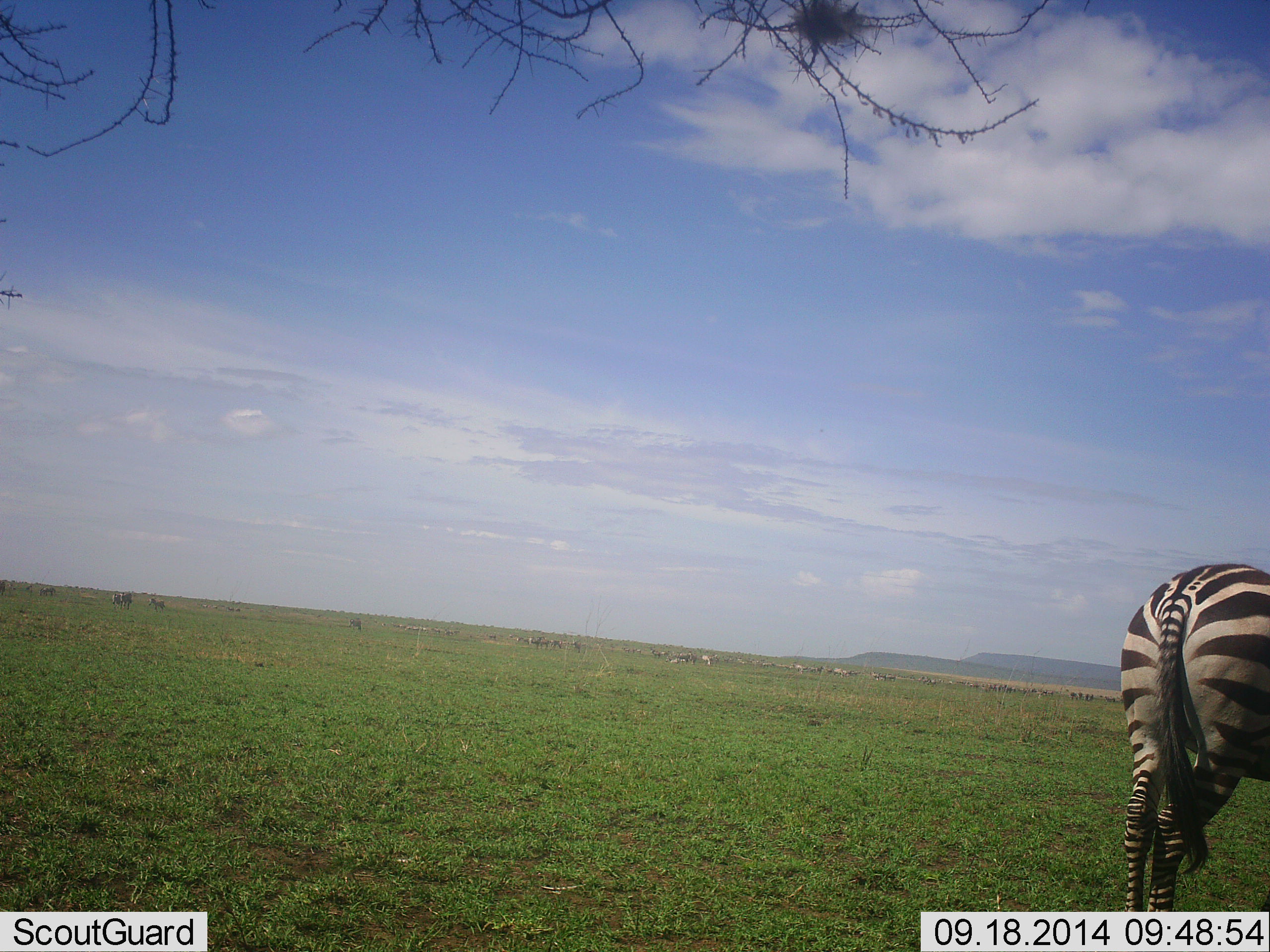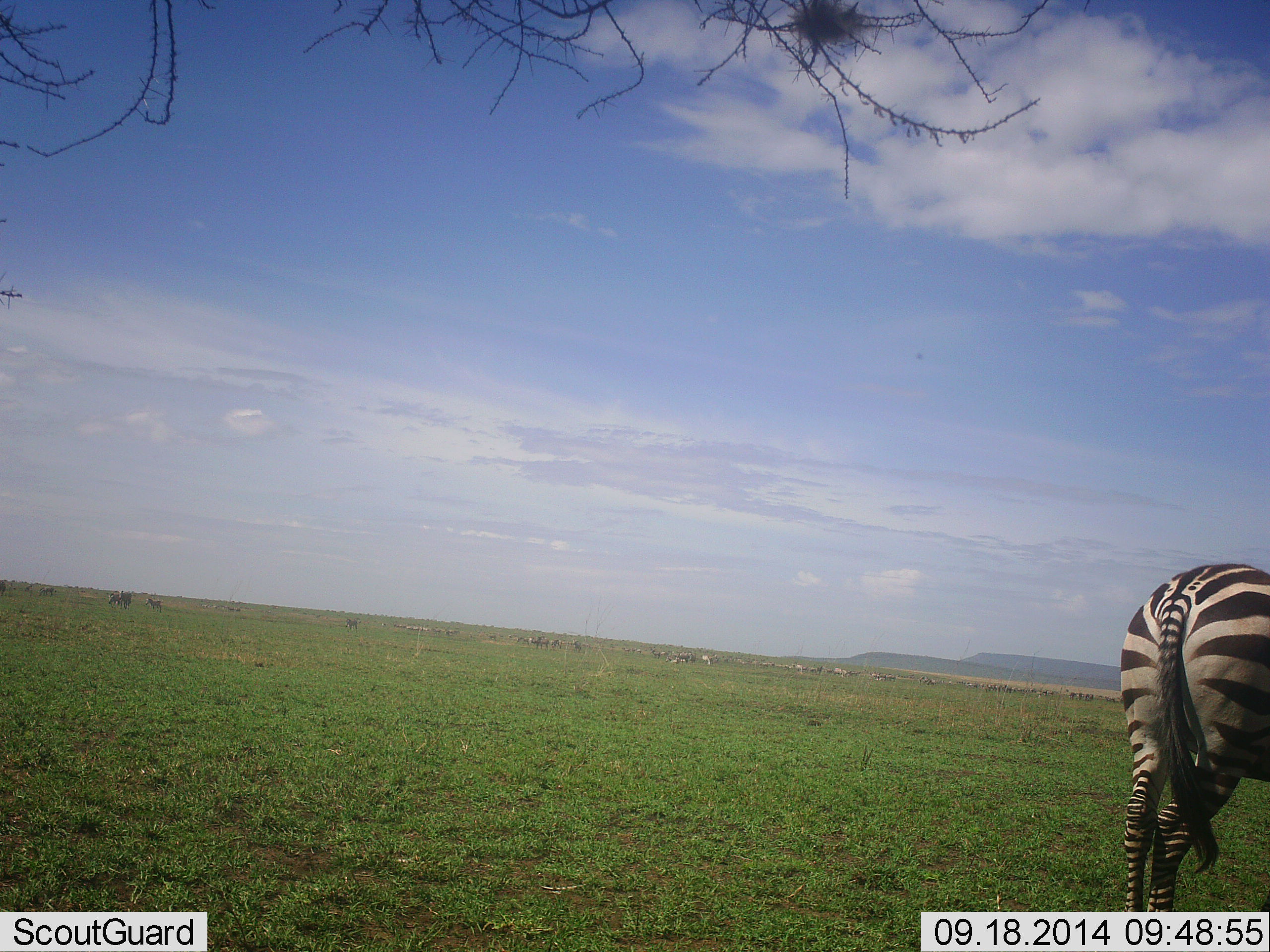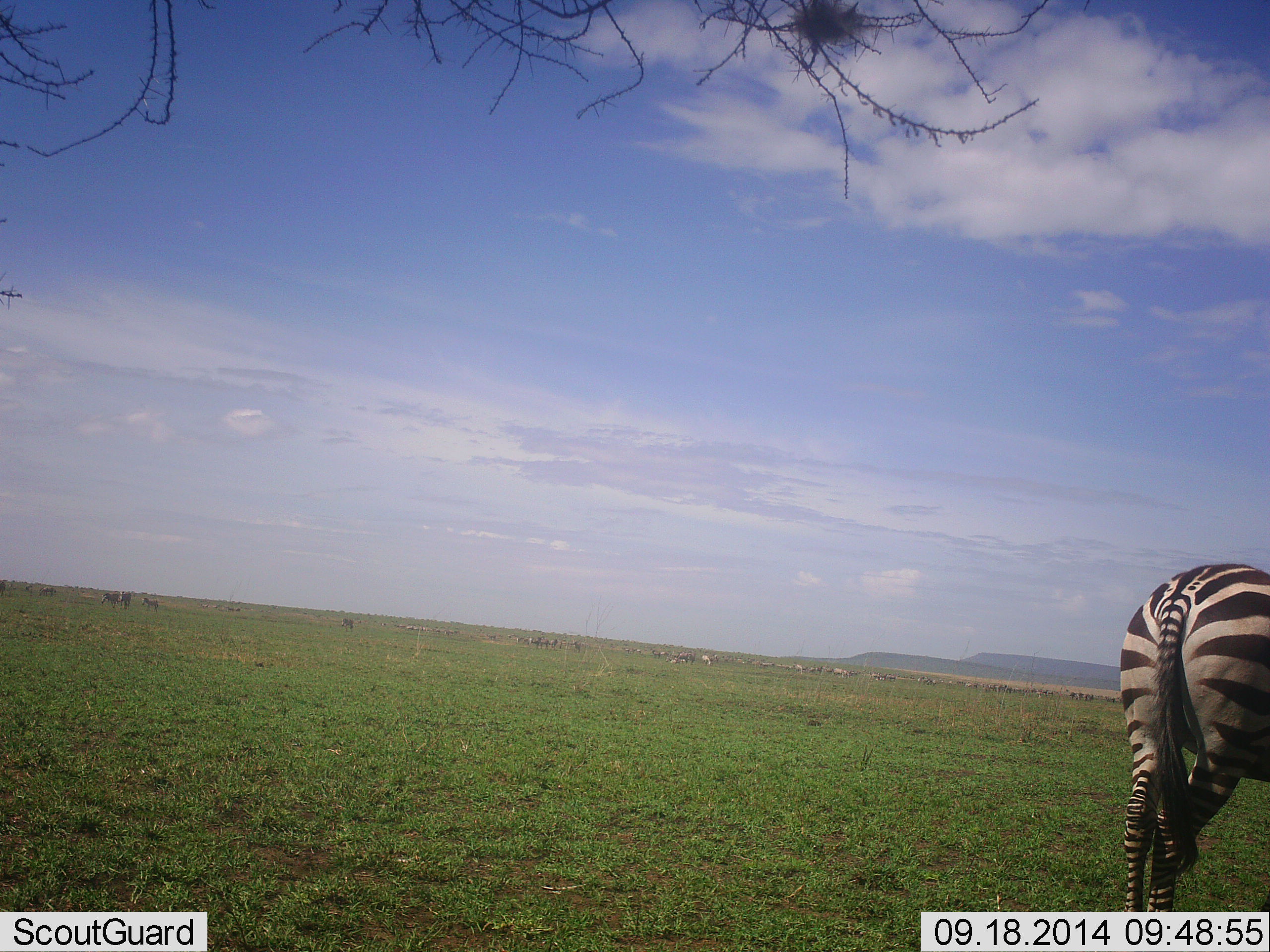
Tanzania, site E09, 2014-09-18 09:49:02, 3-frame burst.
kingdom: Animalia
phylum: Chordata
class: Mammalia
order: Perissodactyla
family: Equidae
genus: Equus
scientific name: Equus quagga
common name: plains zebra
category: zebra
Zebra (plains zebra) (Equus quagga), count 1. Behavior (volunteer vote fractions): standing 82%, resting 0%, moving 18%, interacting 0%. Young present (vote fraction): 0%. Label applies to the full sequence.